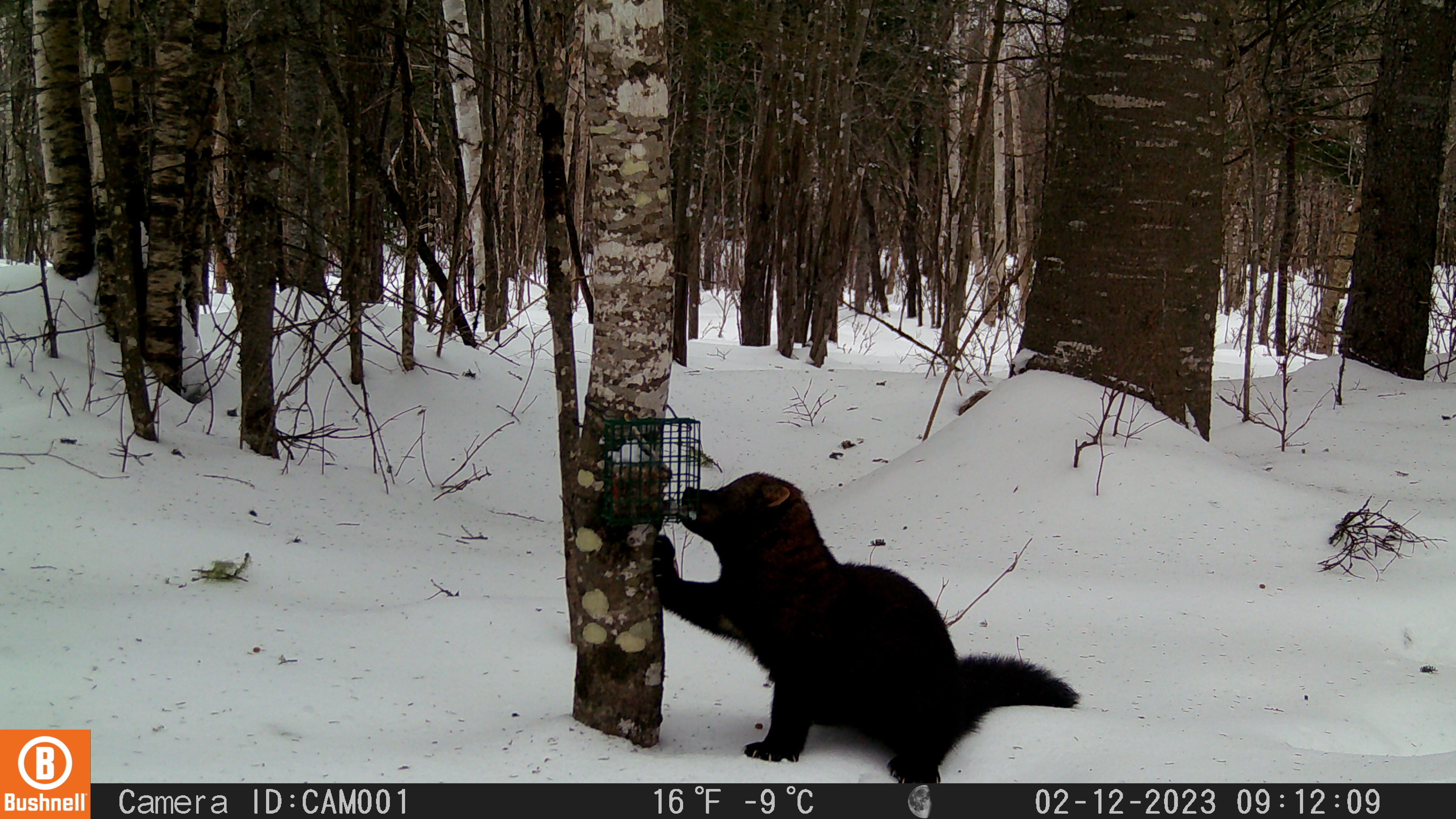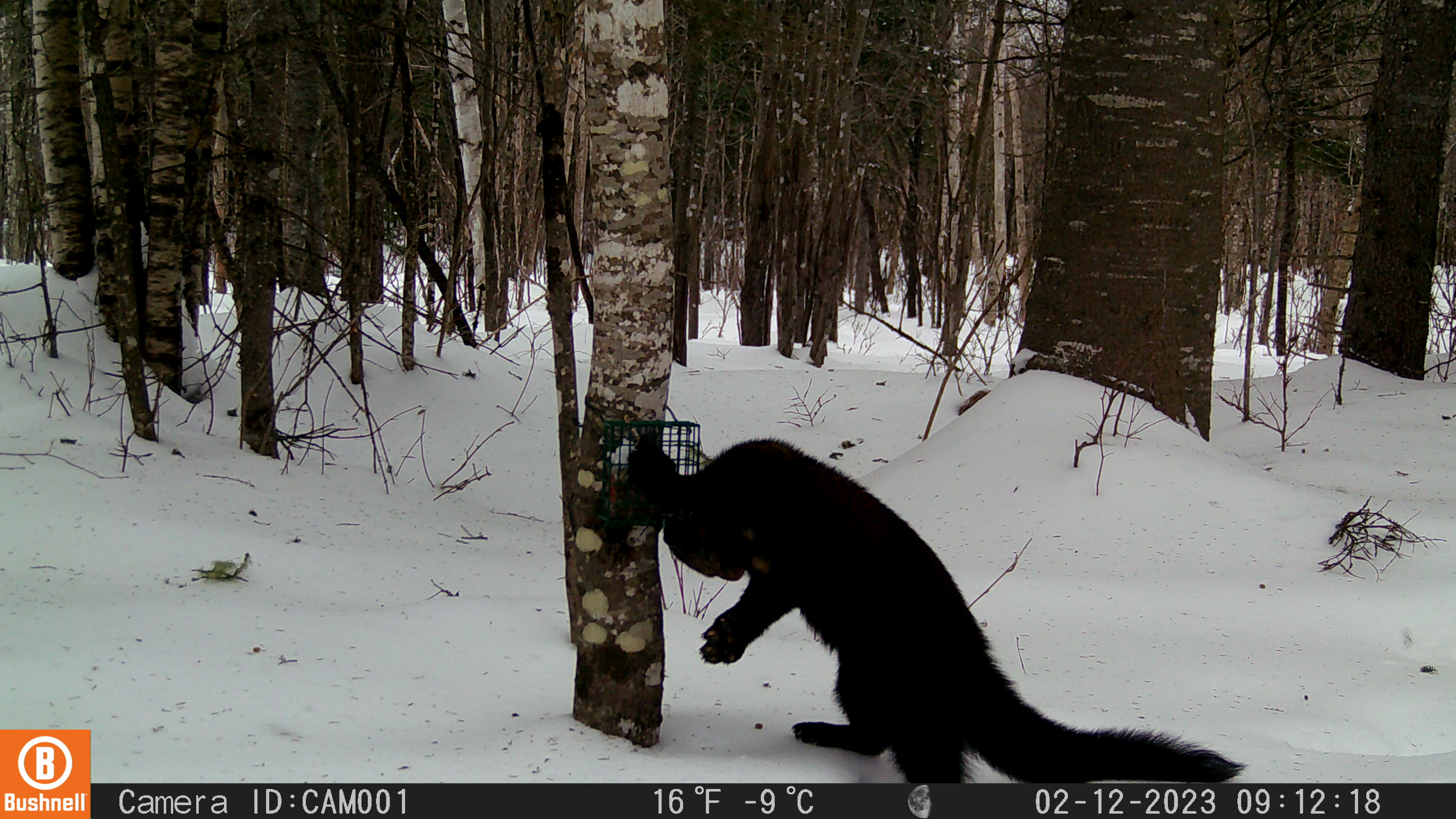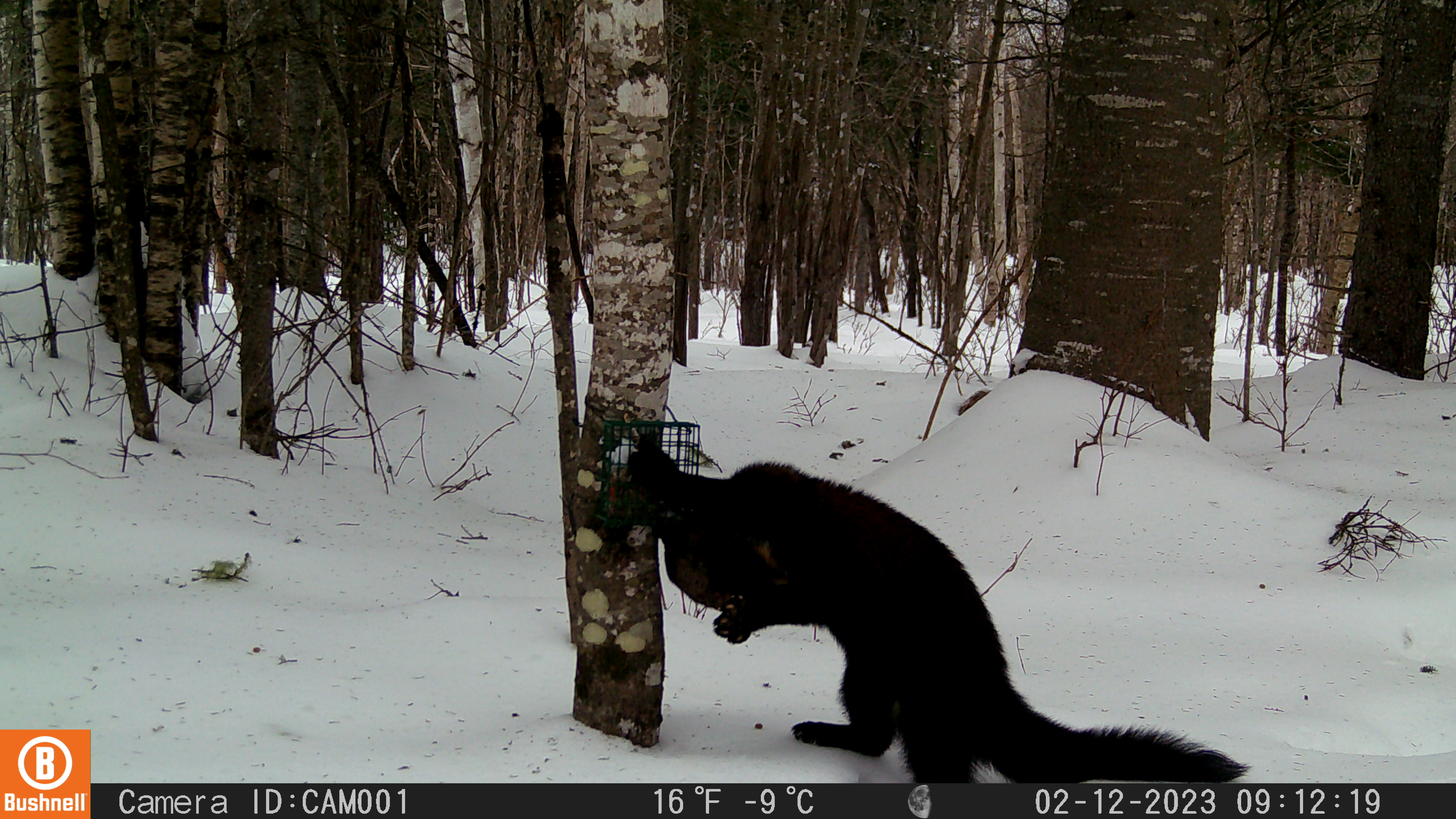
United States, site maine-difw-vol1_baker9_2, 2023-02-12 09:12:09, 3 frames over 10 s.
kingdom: Animalia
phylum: Chordata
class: Mammalia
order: Carnivora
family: Mustelidae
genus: Pekania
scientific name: Pekania pennanti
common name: fisher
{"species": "fisher (Pekania pennanti)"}